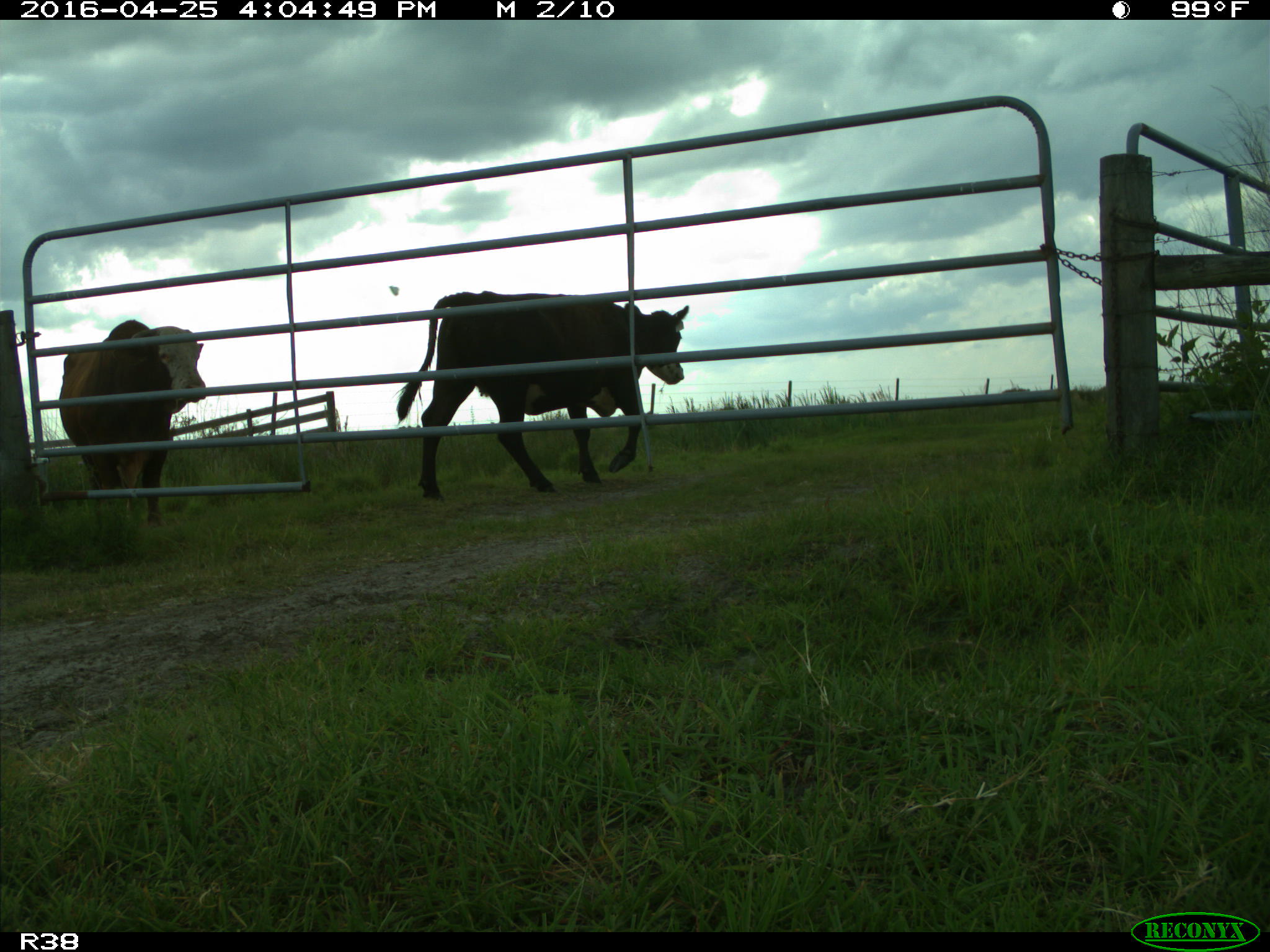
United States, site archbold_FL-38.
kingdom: Animalia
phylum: Chordata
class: Mammalia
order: Artiodactyla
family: Bovidae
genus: Bos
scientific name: Bos taurus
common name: domestic cow